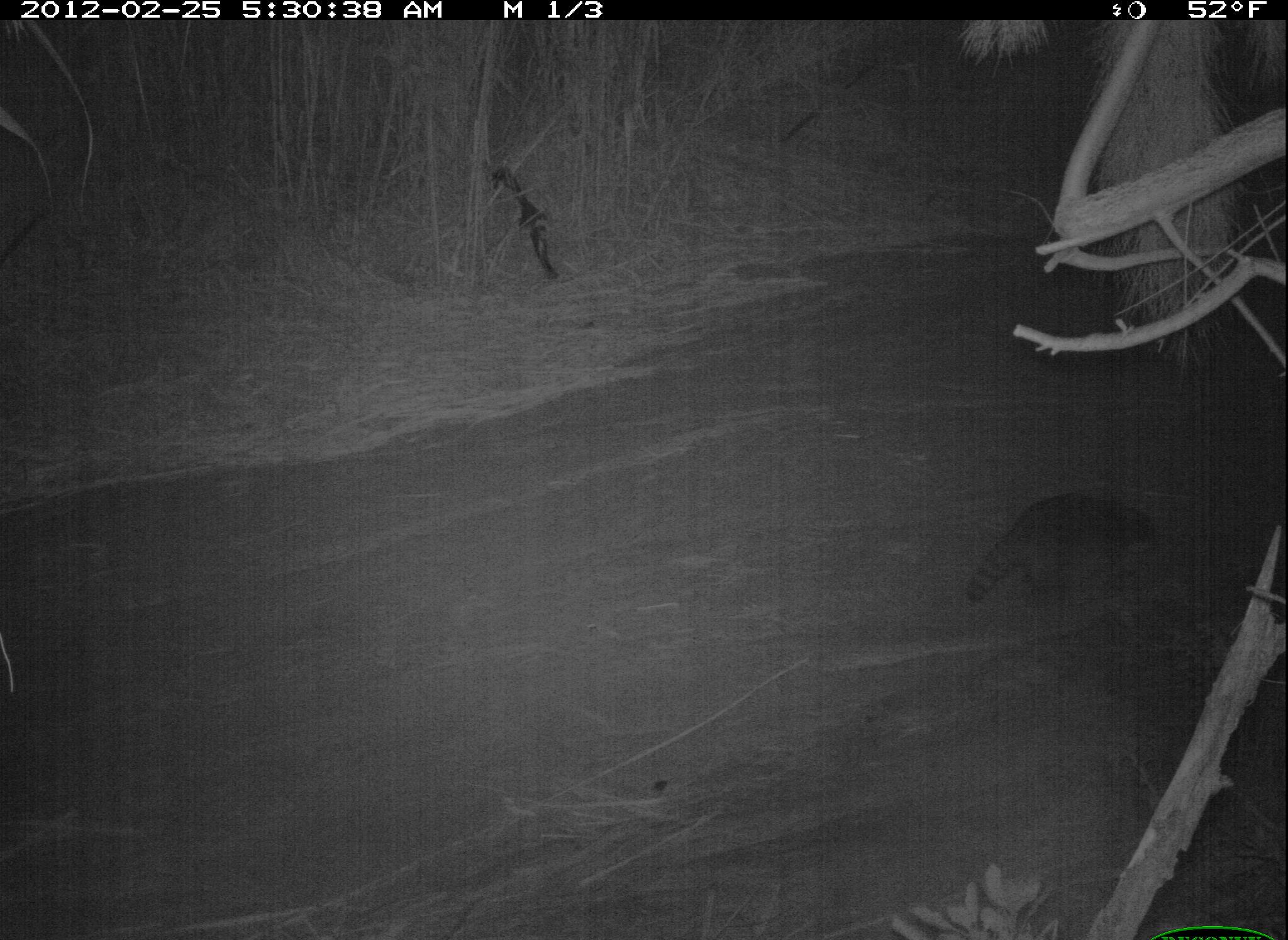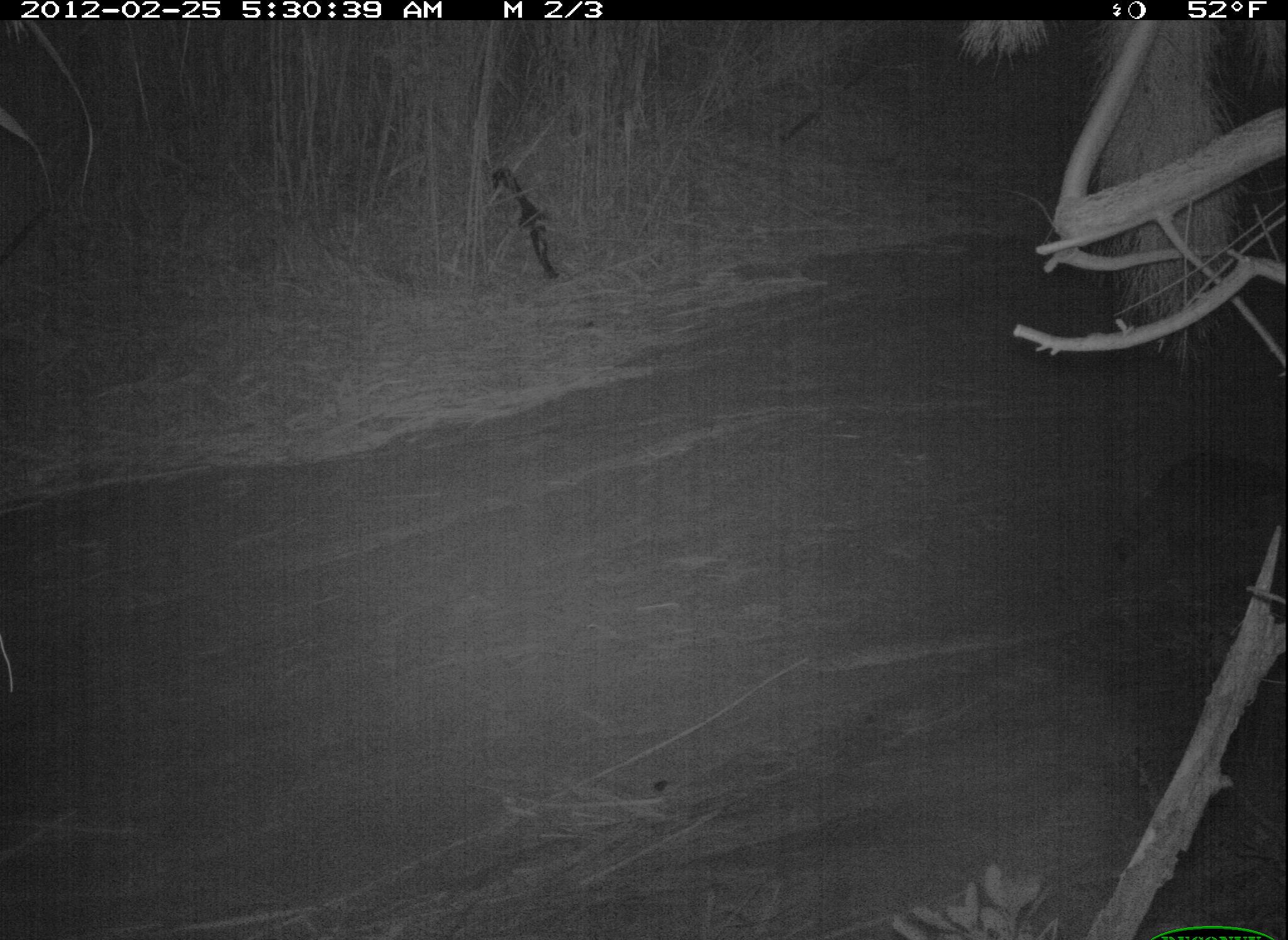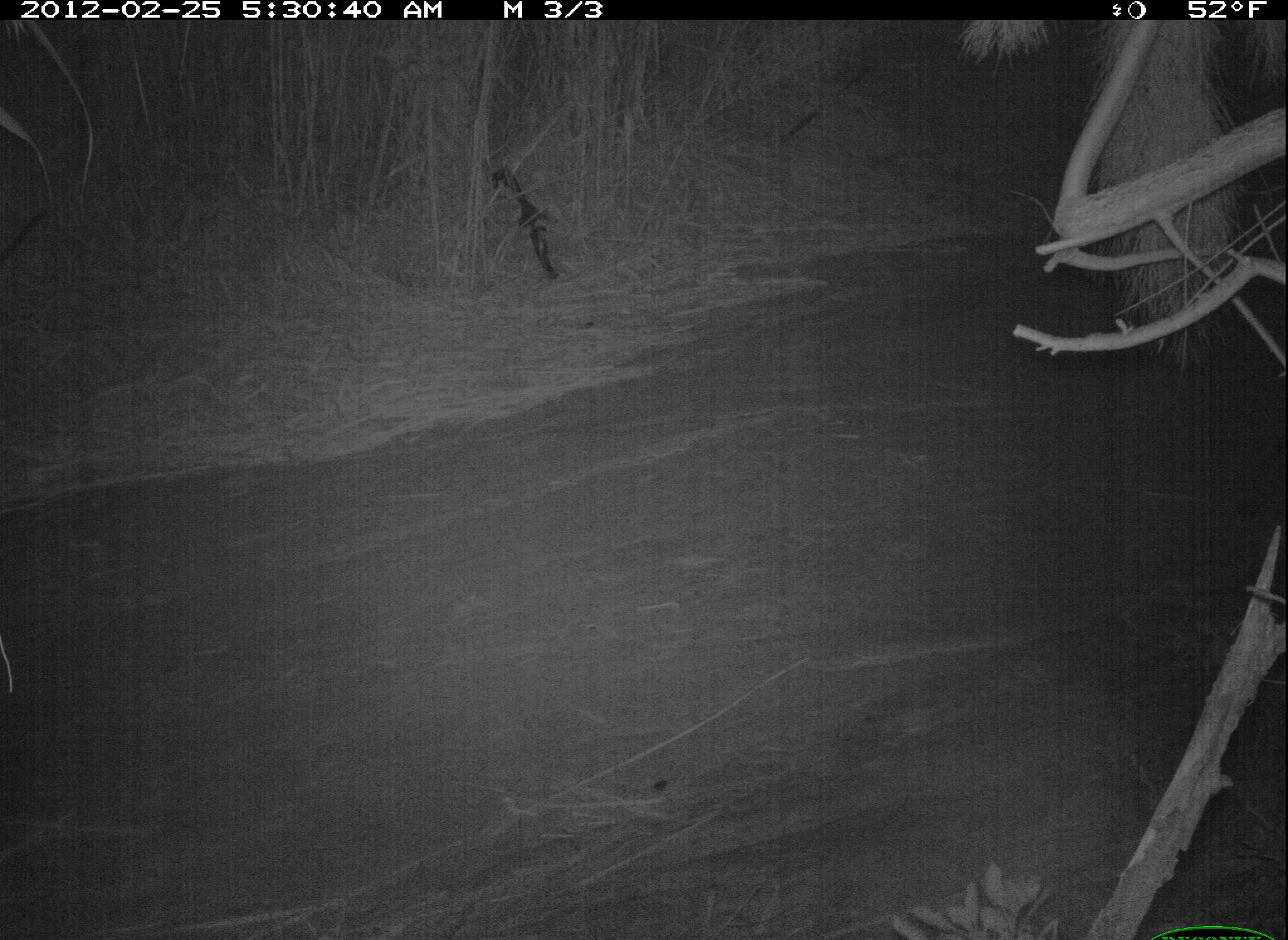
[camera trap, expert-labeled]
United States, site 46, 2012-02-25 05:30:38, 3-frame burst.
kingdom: Animalia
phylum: Chordata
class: Mammalia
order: Carnivora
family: Procyonidae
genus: Procyon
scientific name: Procyon lotor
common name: raccoon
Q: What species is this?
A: Raccoon (Procyon lotor).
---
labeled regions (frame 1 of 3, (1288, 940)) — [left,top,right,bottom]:
raccoon: [955,467,1185,627]